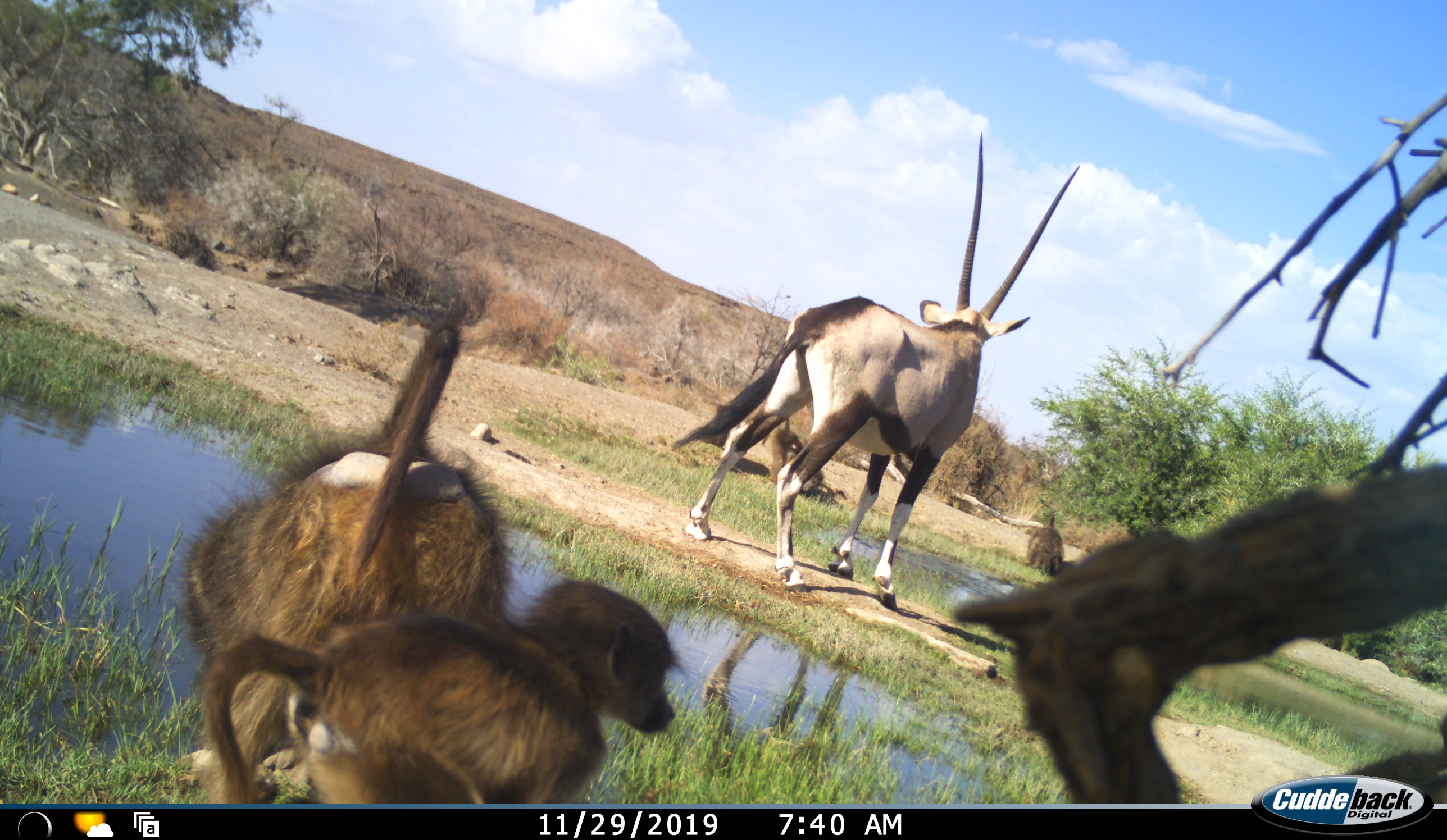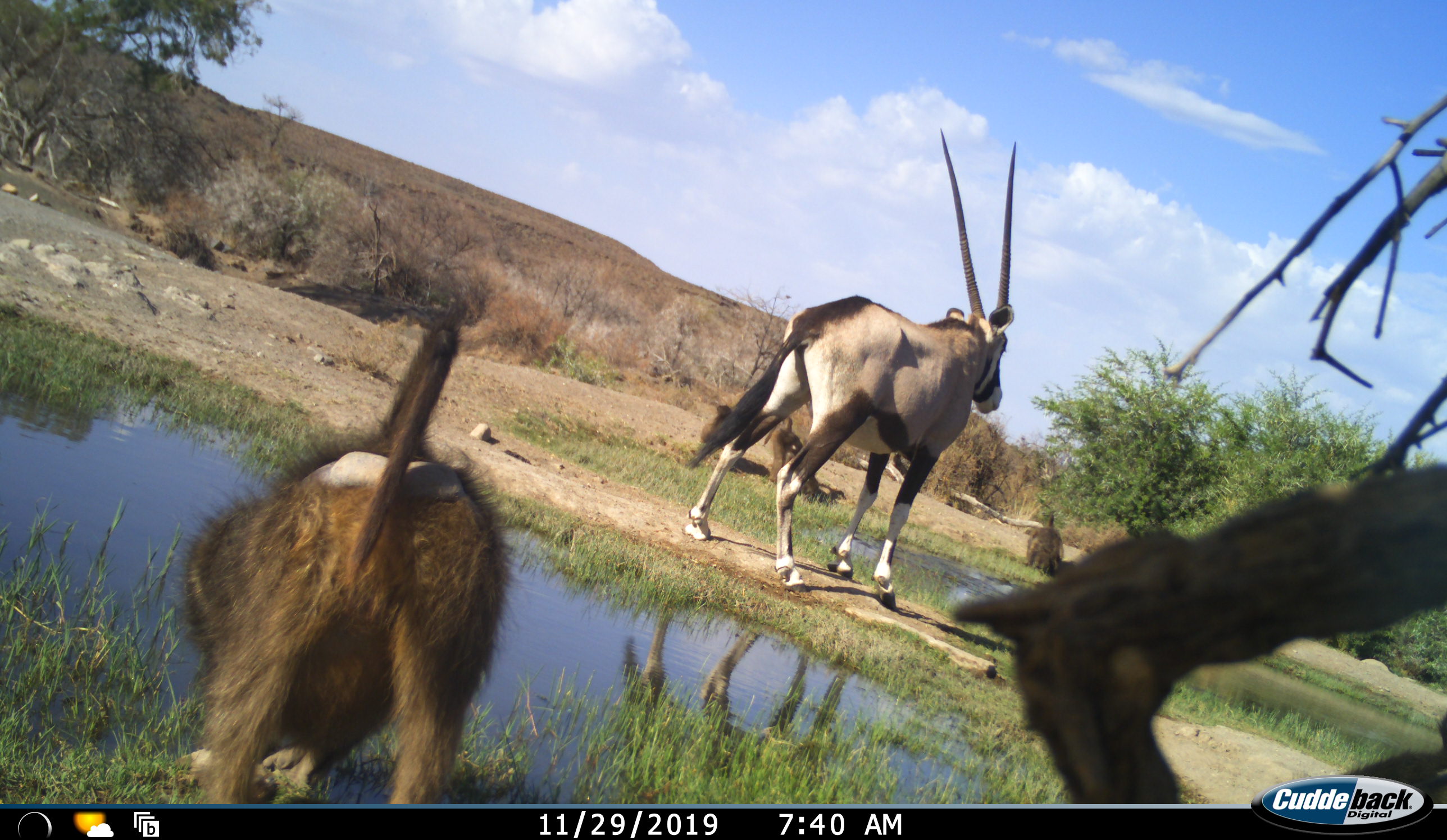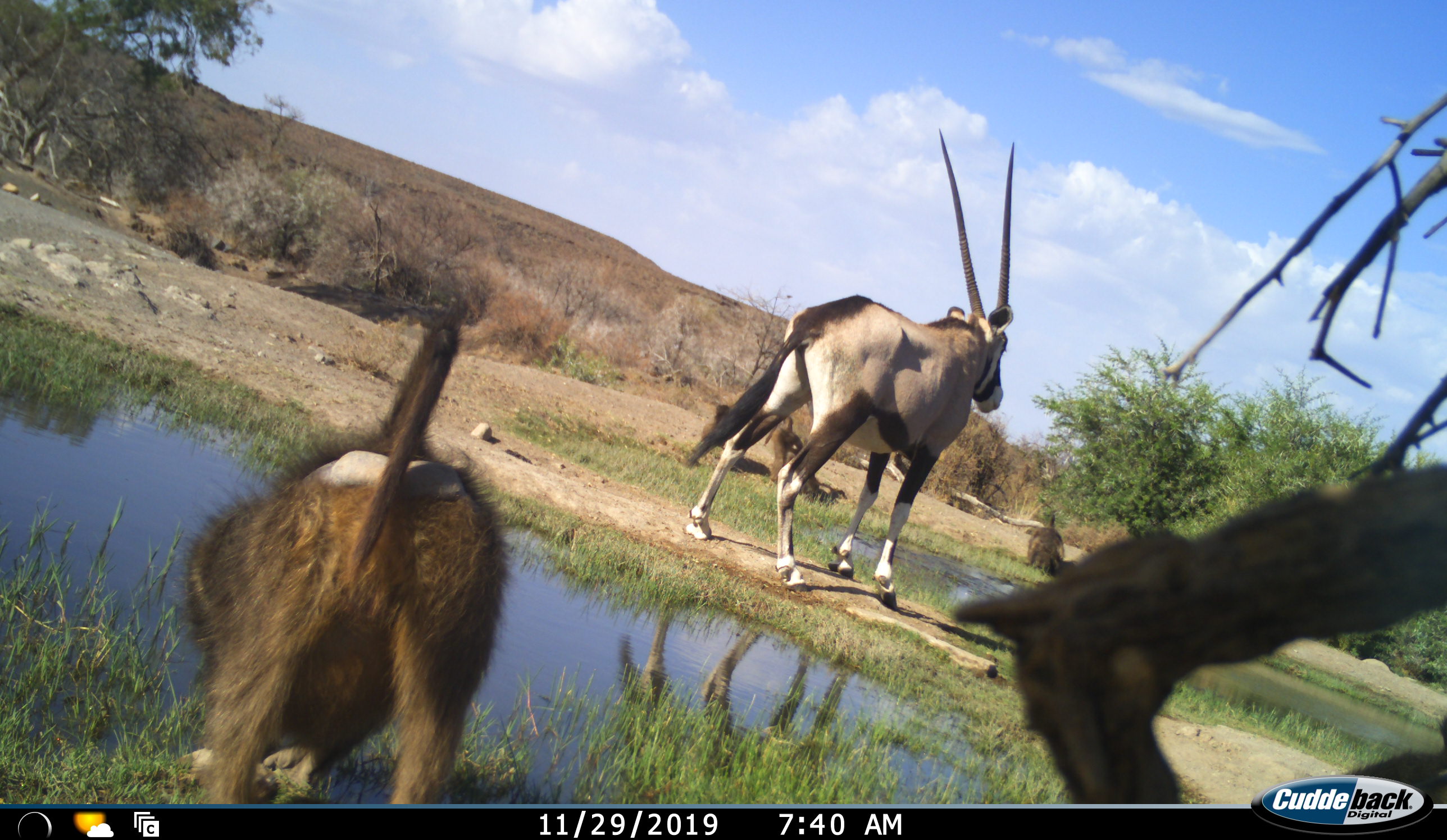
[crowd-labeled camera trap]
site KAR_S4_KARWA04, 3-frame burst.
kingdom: Animalia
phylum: Chordata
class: Mammalia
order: Primates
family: Cercopithecidae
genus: Papio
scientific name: Papio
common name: baboon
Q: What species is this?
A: Baboon (Papio).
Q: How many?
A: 4.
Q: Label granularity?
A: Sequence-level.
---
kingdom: Animalia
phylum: Chordata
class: Mammalia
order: Artiodactyla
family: Bovidae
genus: Oryx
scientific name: Oryx gazella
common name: gemsbok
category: oryx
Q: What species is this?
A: Oryx (gemsbok) (Oryx gazella).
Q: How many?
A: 1.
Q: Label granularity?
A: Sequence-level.